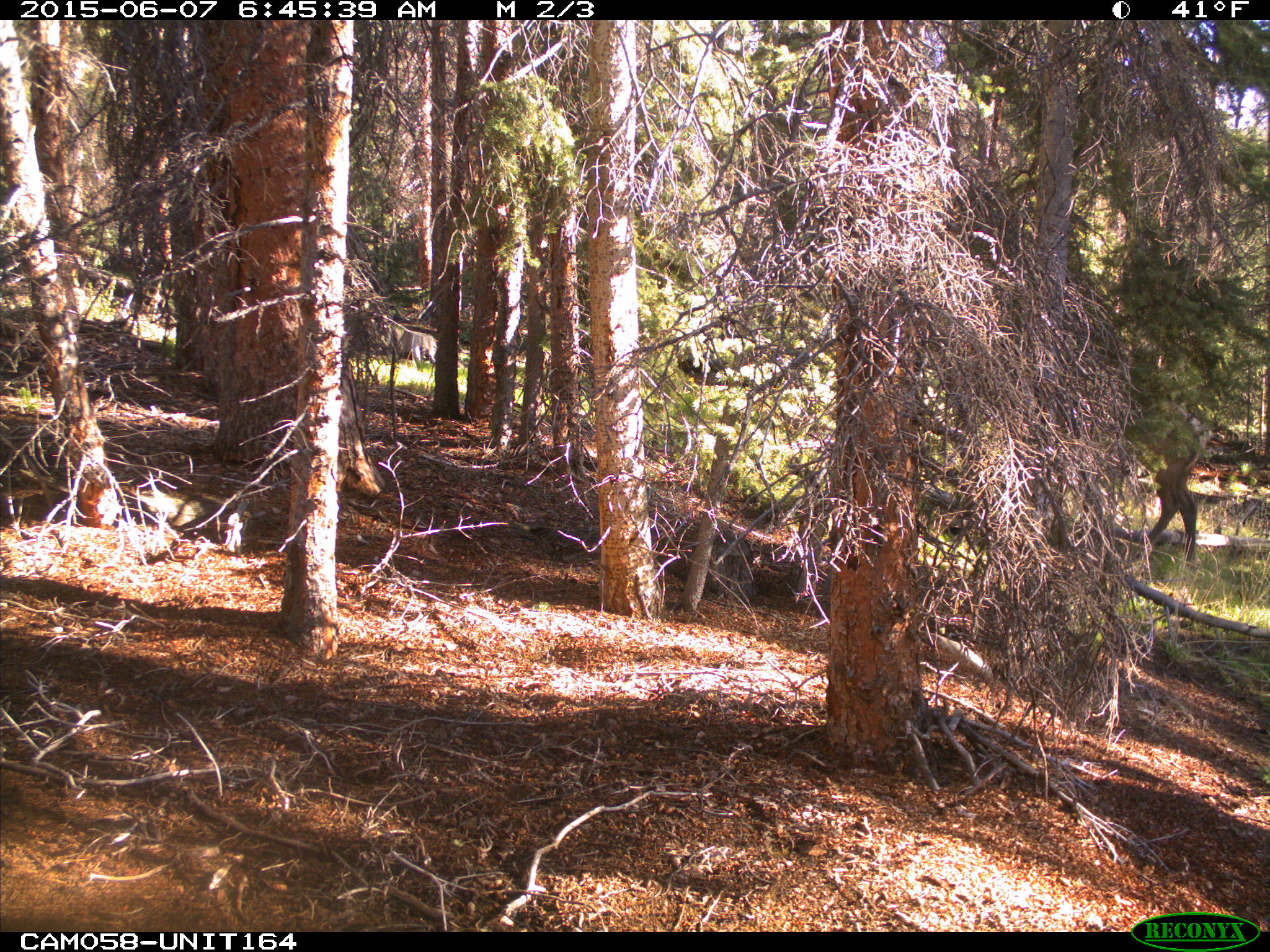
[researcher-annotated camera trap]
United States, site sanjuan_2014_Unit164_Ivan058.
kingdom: Animalia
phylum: Chordata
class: Mammalia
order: Artiodactyla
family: Cervidae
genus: Cervus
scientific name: Cervus elaphus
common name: red deer